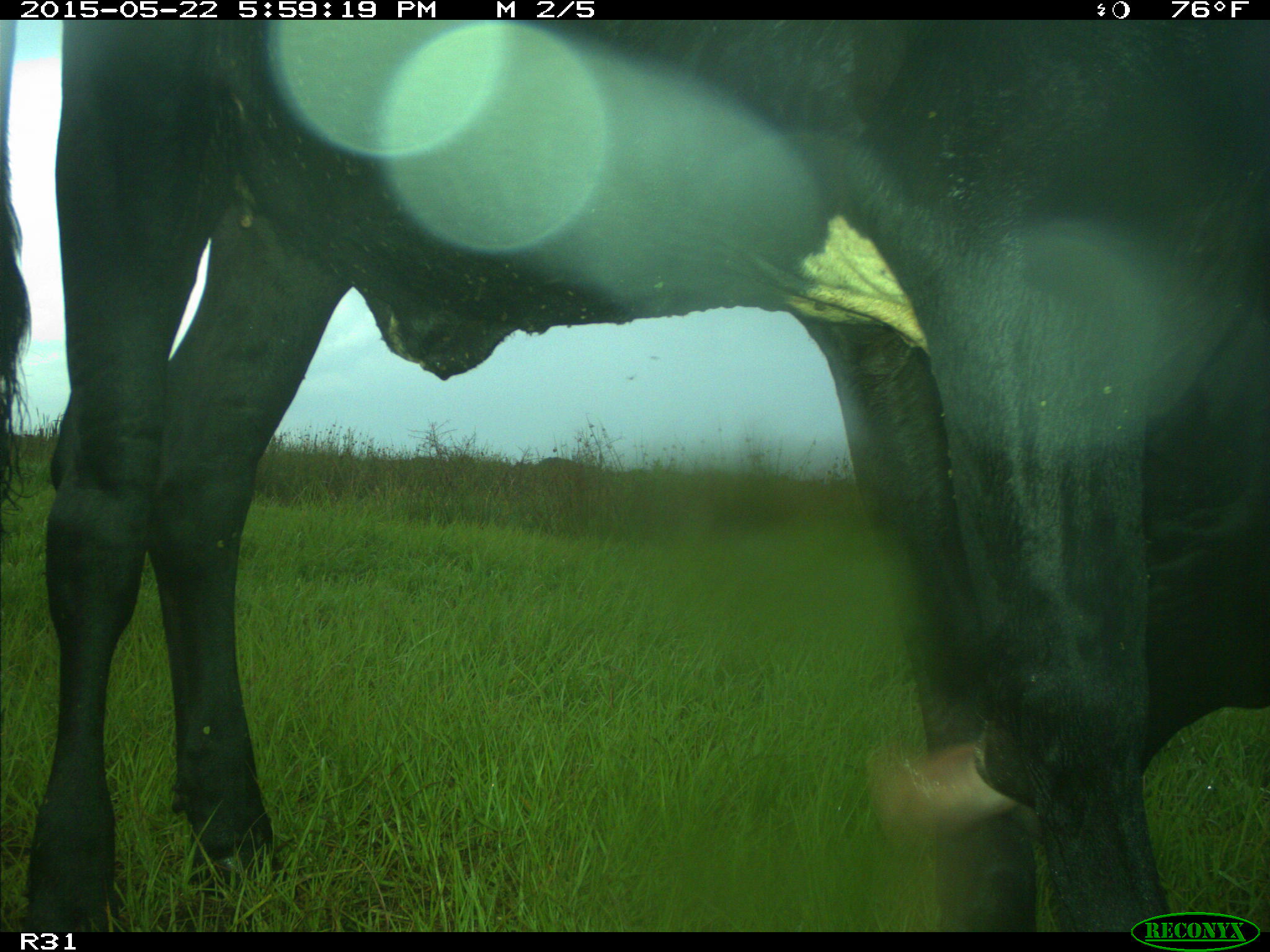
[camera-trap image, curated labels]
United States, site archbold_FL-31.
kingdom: Animalia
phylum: Chordata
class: Mammalia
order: Artiodactyla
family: Bovidae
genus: Bos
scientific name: Bos taurus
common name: domestic cow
Bos taurus (domestic cow).